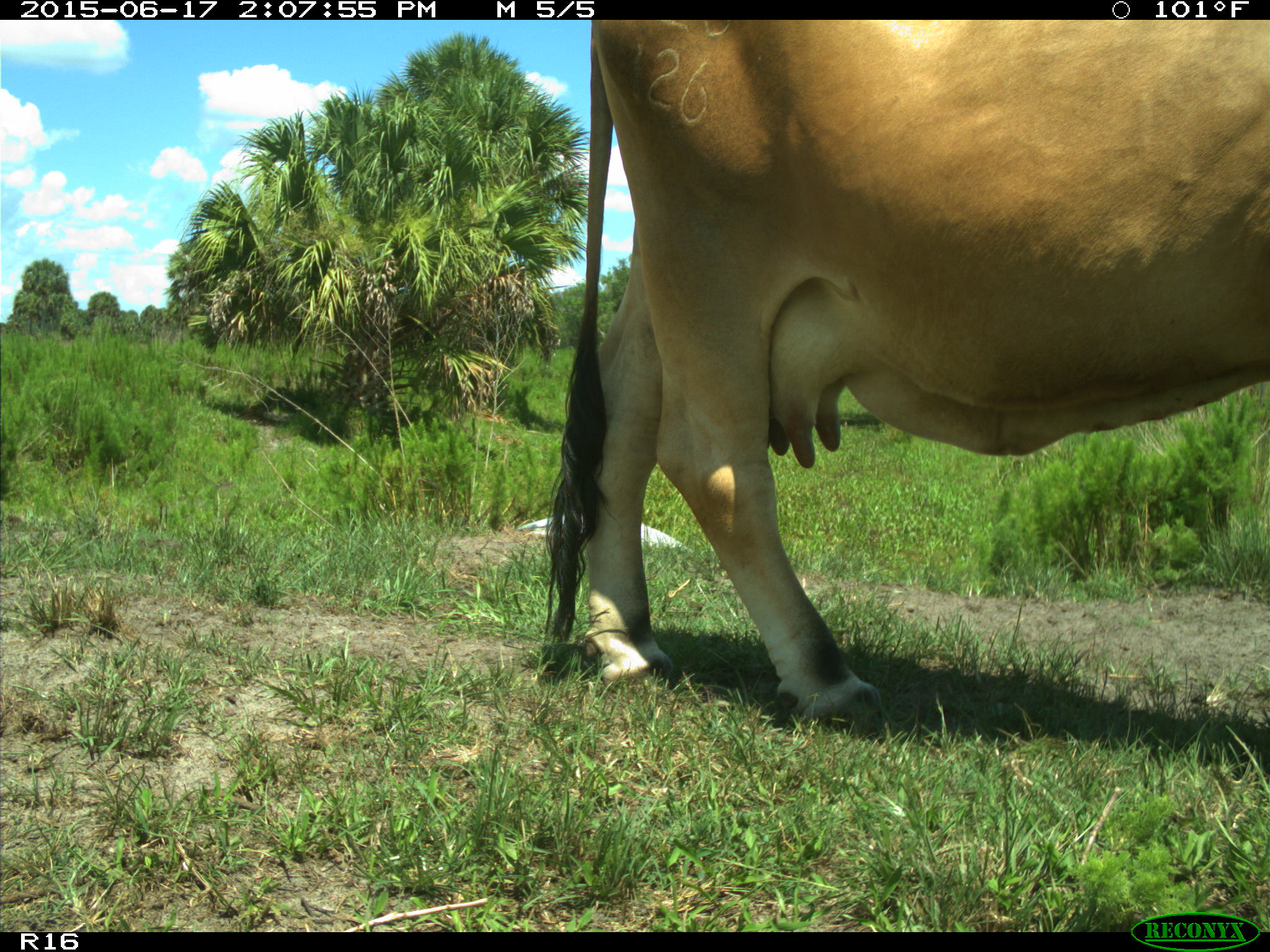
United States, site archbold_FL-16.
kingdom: Animalia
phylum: Chordata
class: Mammalia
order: Artiodactyla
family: Bovidae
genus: Bos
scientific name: Bos taurus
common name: domestic cow